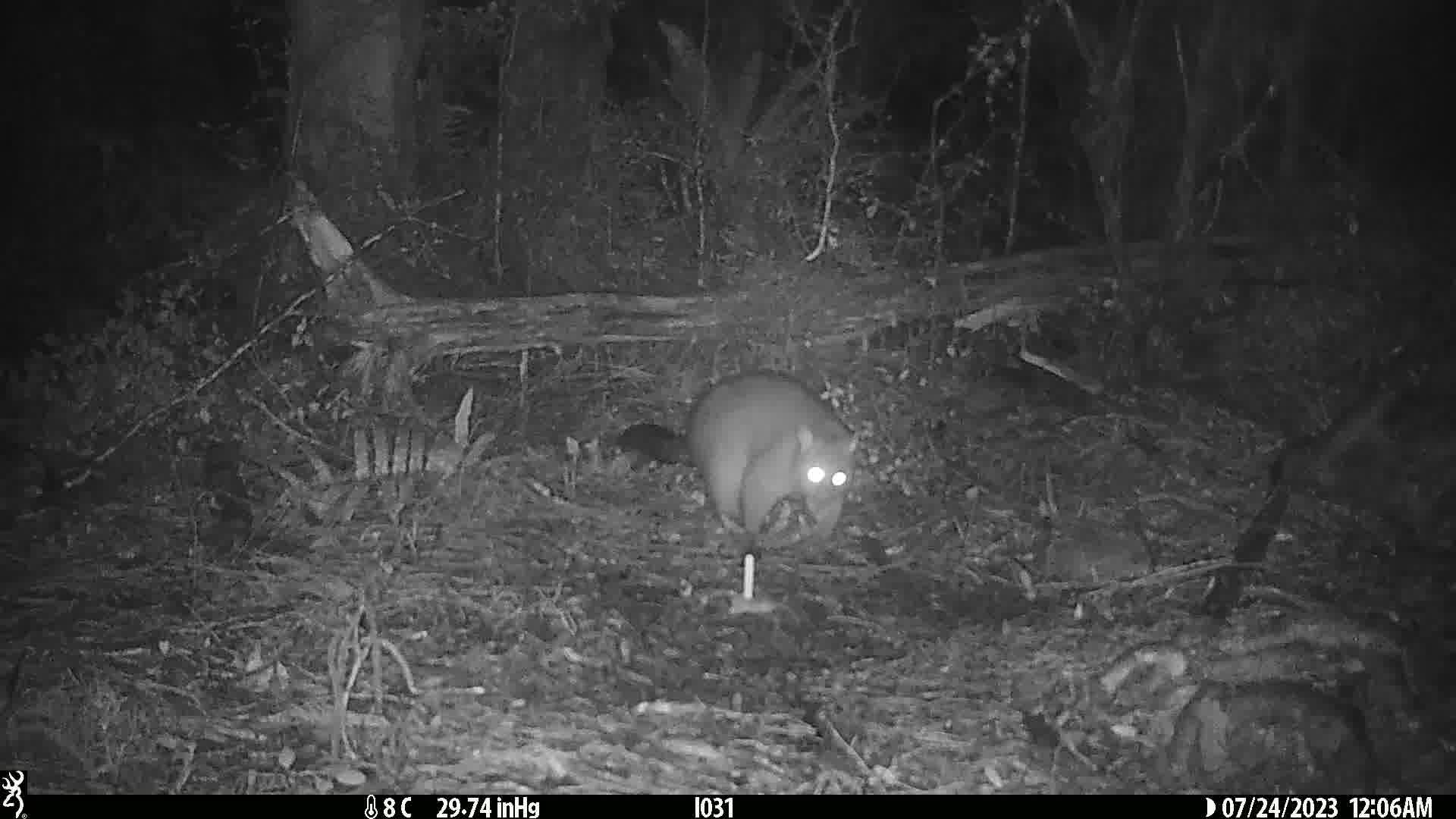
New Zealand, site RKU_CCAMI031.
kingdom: Animalia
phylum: Chordata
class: Mammalia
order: Diprotodontia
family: Phalangeridae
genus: Trichosurus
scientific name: Trichosurus vulpecula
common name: common brushtail possum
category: possum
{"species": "possum (common brushtail possum) (Trichosurus vulpecula)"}